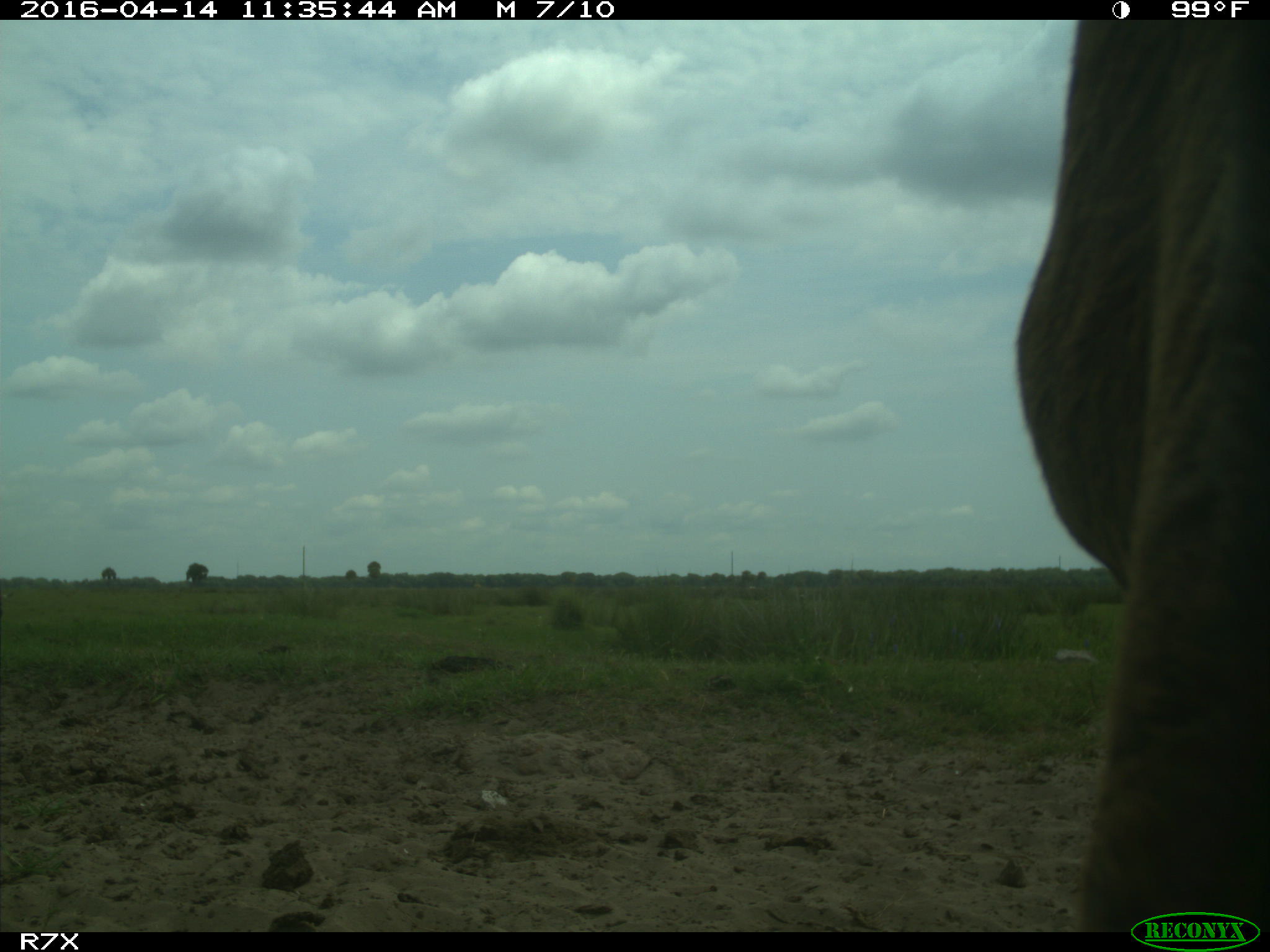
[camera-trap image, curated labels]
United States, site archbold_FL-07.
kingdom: Animalia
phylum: Chordata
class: Mammalia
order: Artiodactyla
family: Bovidae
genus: Bos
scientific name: Bos taurus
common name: domestic cow